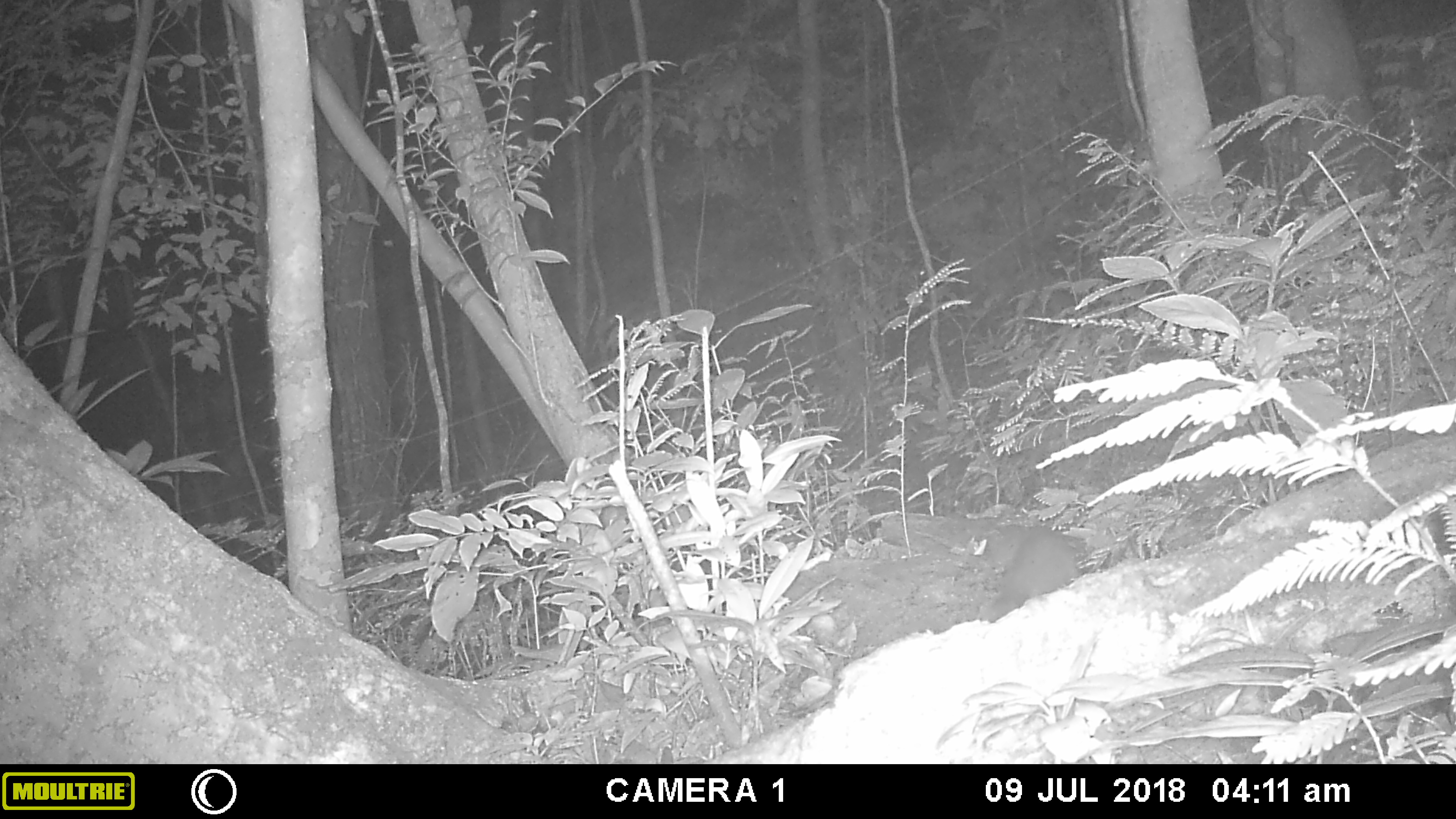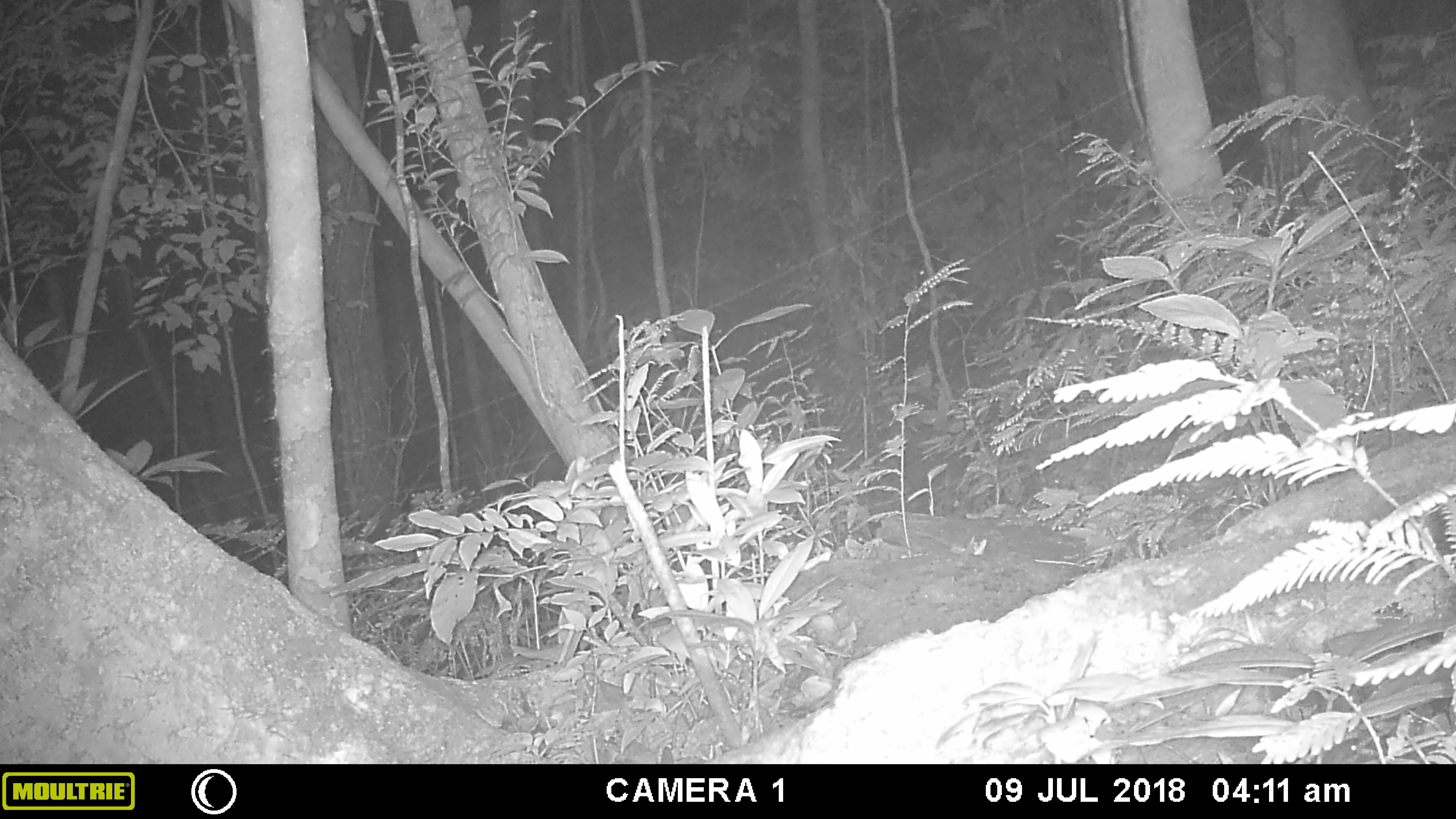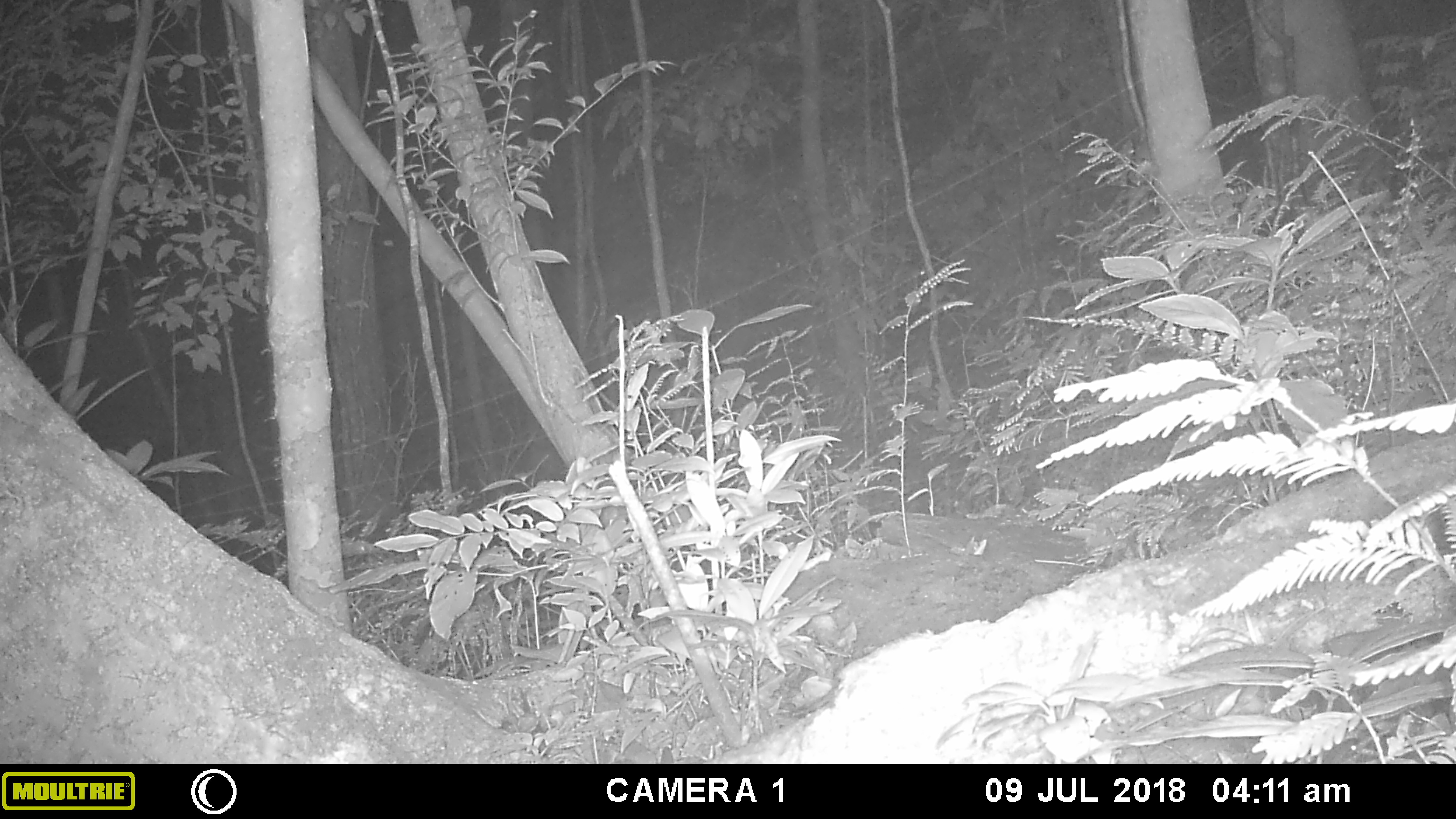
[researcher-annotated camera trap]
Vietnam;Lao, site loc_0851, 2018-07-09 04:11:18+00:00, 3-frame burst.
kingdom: Animalia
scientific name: Animalia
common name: animal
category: unidentified animal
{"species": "unidentified animal (animal) (Animalia)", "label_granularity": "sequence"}